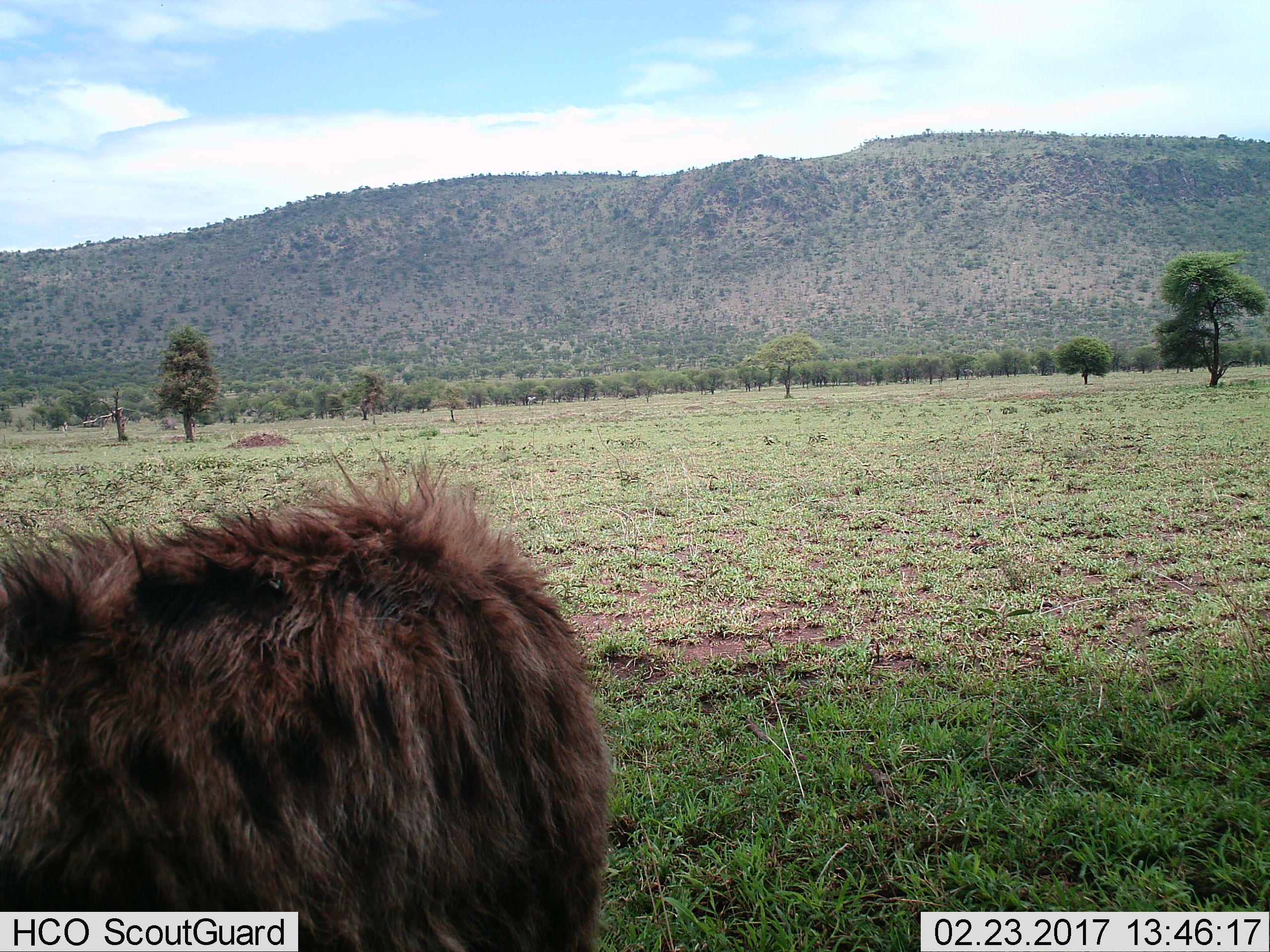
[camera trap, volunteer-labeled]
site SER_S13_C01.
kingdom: Animalia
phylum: Chordata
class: Mammalia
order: Carnivora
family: Hyaenidae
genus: Crocuta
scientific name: Crocuta crocuta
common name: spotted hyena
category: hyenaspotted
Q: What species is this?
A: Hyenaspotted (spotted hyena) (Crocuta crocuta).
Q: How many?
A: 1.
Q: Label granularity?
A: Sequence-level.